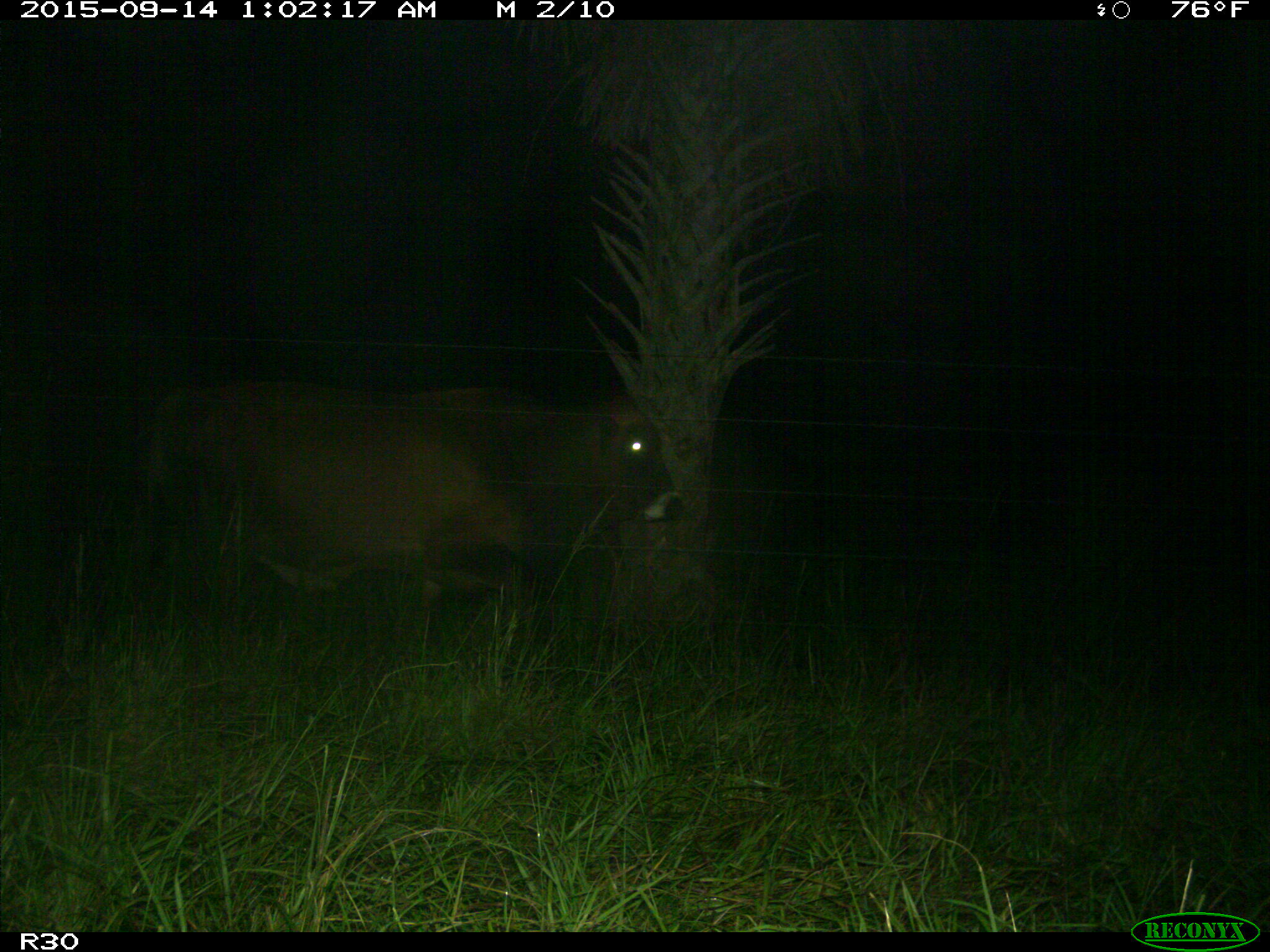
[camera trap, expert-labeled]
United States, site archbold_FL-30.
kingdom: Animalia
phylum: Chordata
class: Mammalia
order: Artiodactyla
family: Bovidae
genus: Bos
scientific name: Bos taurus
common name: domestic cow